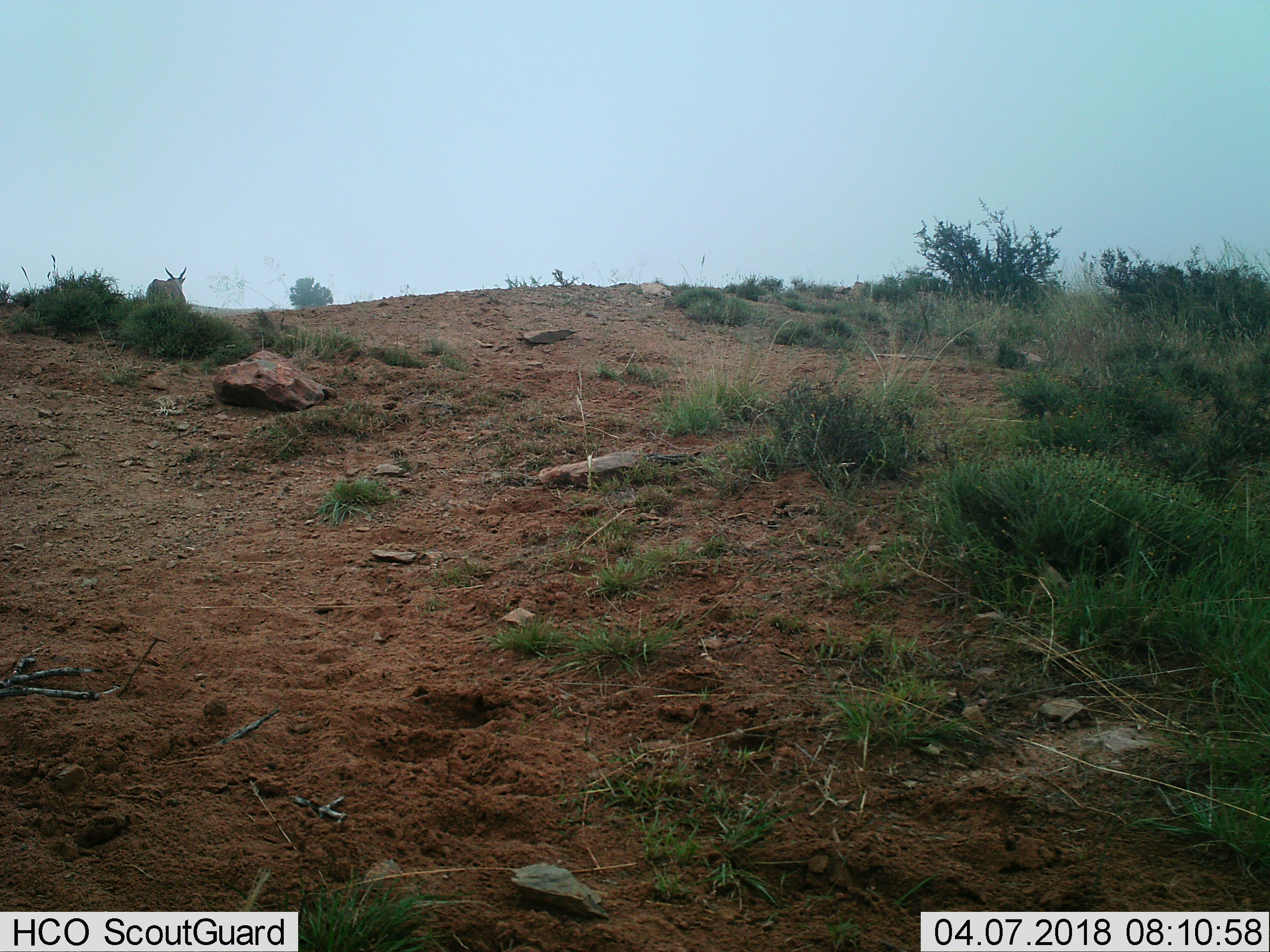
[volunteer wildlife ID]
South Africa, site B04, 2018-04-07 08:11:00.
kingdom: Animalia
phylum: Chordata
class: Mammalia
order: Artiodactyla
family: Bovidae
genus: Tragelaphus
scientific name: Tragelaphus oryx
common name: eland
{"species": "eland (Tragelaphus oryx)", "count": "1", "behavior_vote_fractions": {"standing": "67%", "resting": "0%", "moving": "33%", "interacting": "0%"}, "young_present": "0%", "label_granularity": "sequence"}